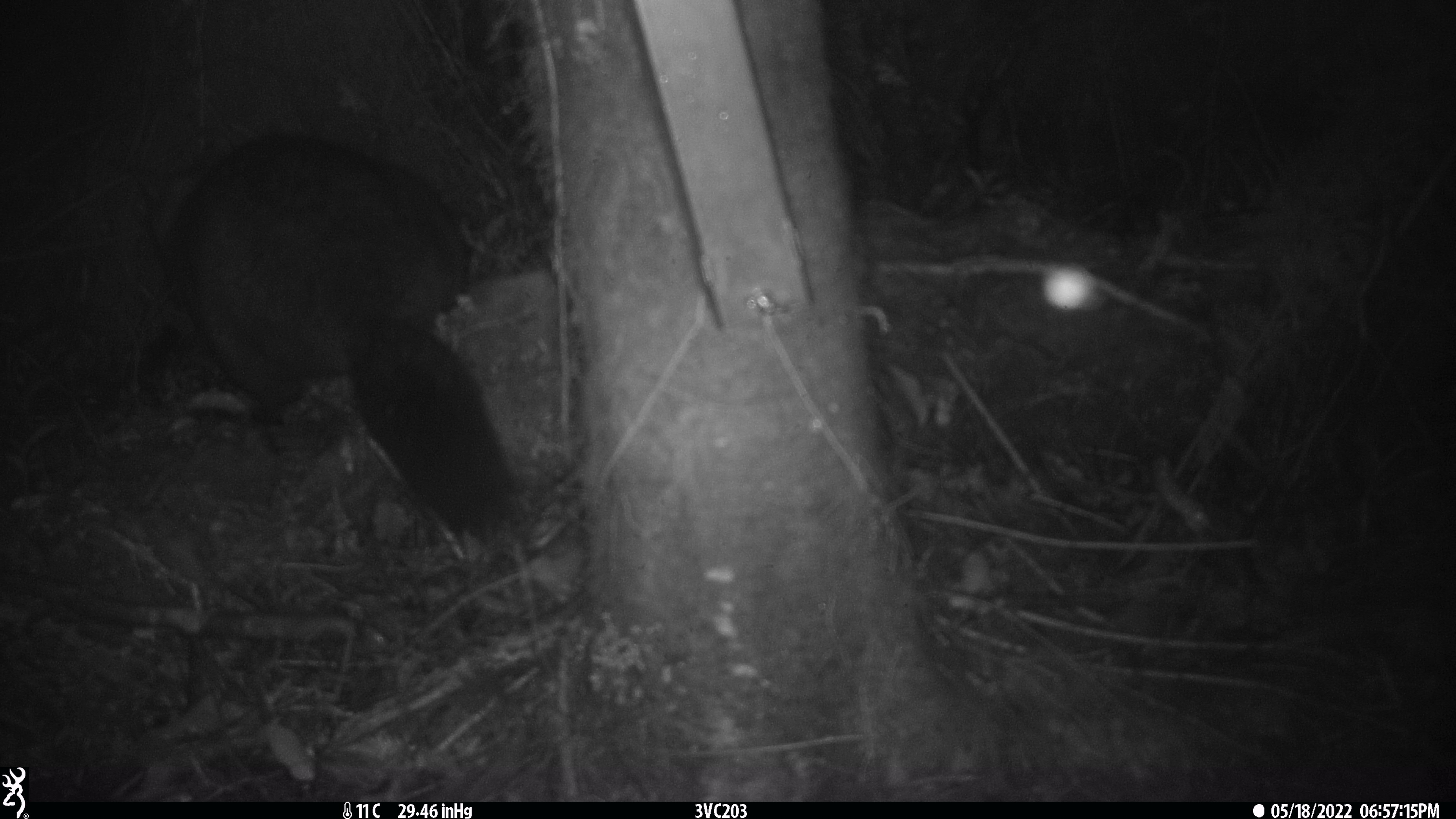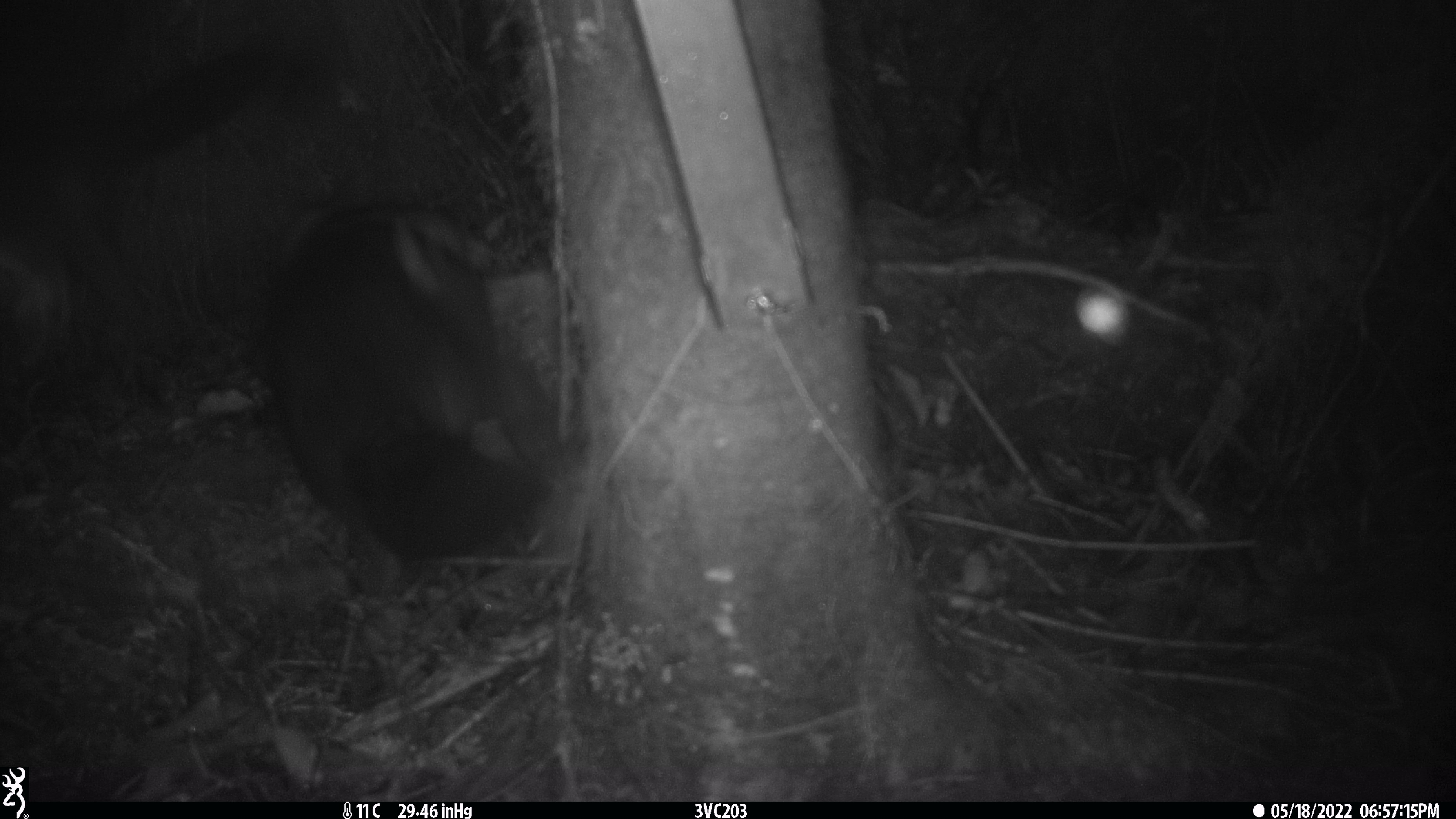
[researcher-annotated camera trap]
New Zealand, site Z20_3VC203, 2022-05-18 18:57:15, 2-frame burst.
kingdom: Animalia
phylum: Chordata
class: Mammalia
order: Diprotodontia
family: Phalangeridae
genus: Trichosurus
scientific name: Trichosurus vulpecula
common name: common brushtail possum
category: possum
Possum (common brushtail possum) (Trichosurus vulpecula).